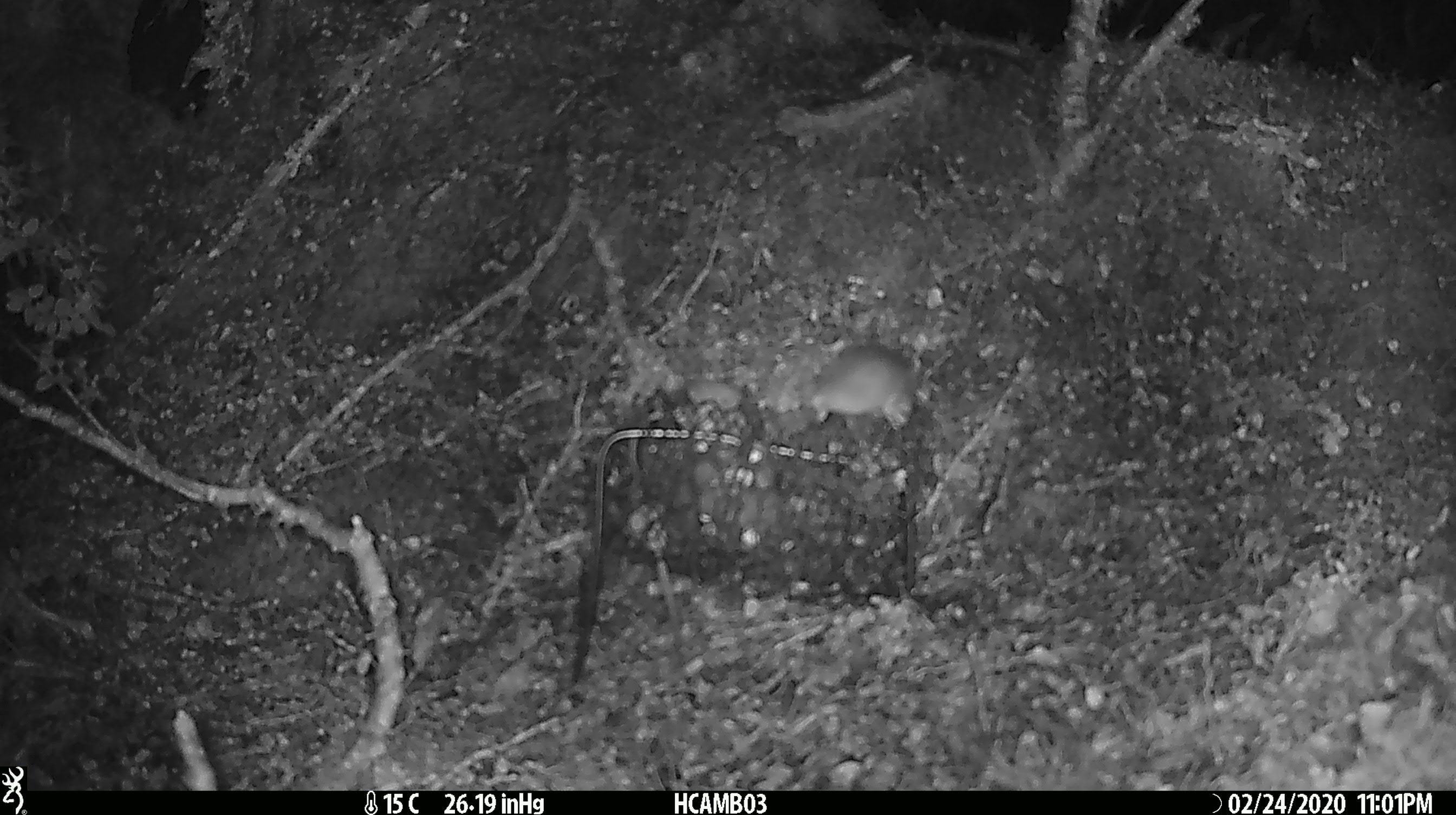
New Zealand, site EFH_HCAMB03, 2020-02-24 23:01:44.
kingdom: Animalia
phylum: Chordata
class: Mammalia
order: Rodentia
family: Muridae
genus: Mus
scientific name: Mus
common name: mouse